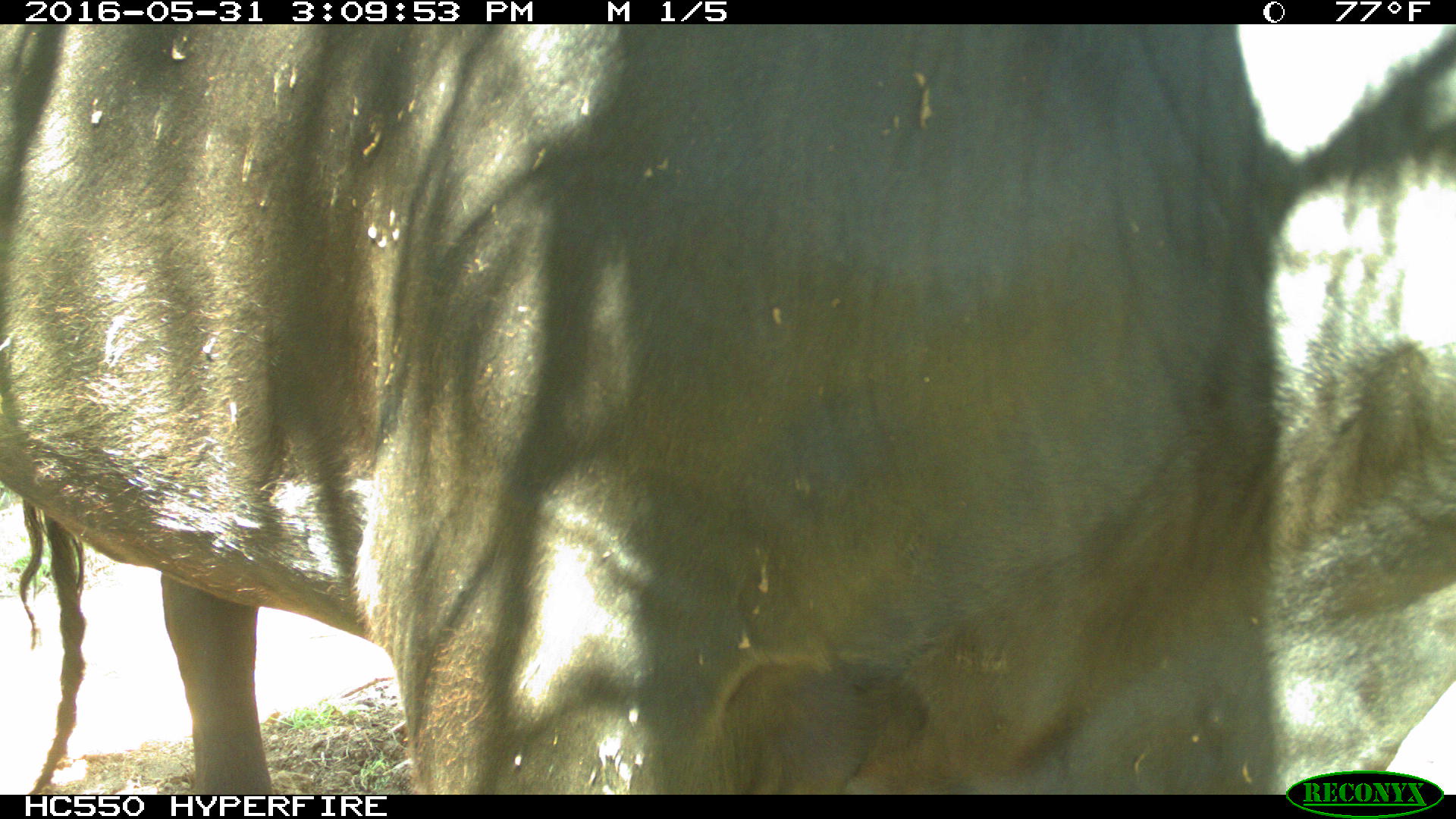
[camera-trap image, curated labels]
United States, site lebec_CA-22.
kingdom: Animalia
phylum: Chordata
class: Mammalia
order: Artiodactyla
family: Bovidae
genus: Bos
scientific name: Bos taurus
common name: domestic cow